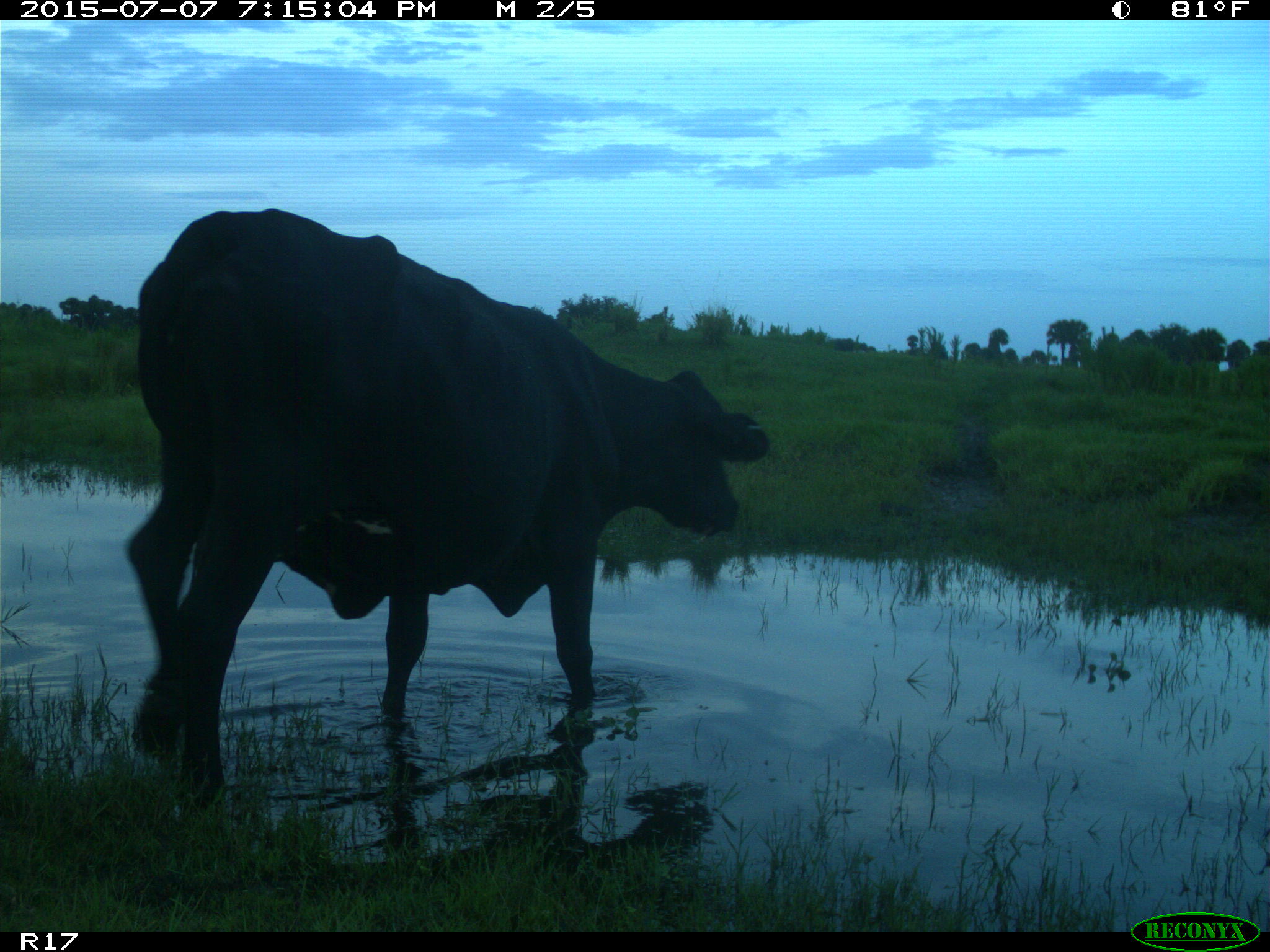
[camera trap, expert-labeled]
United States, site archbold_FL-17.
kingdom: Animalia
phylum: Chordata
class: Mammalia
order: Artiodactyla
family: Bovidae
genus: Bos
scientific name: Bos taurus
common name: domestic cow